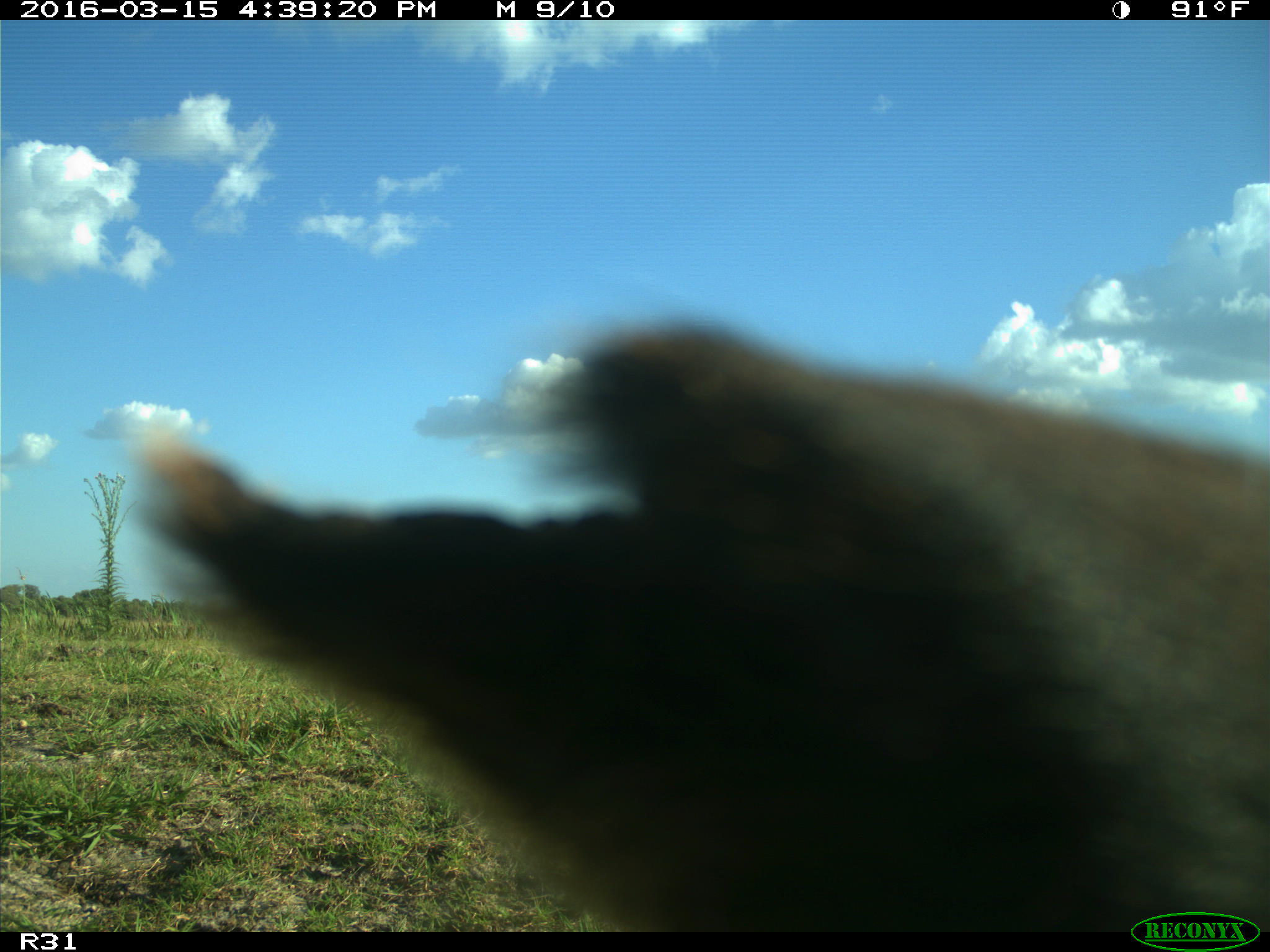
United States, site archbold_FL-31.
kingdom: Animalia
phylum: Chordata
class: Mammalia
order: Artiodactyla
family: Bovidae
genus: Bos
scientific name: Bos taurus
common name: domestic cow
Bos taurus (domestic cow).